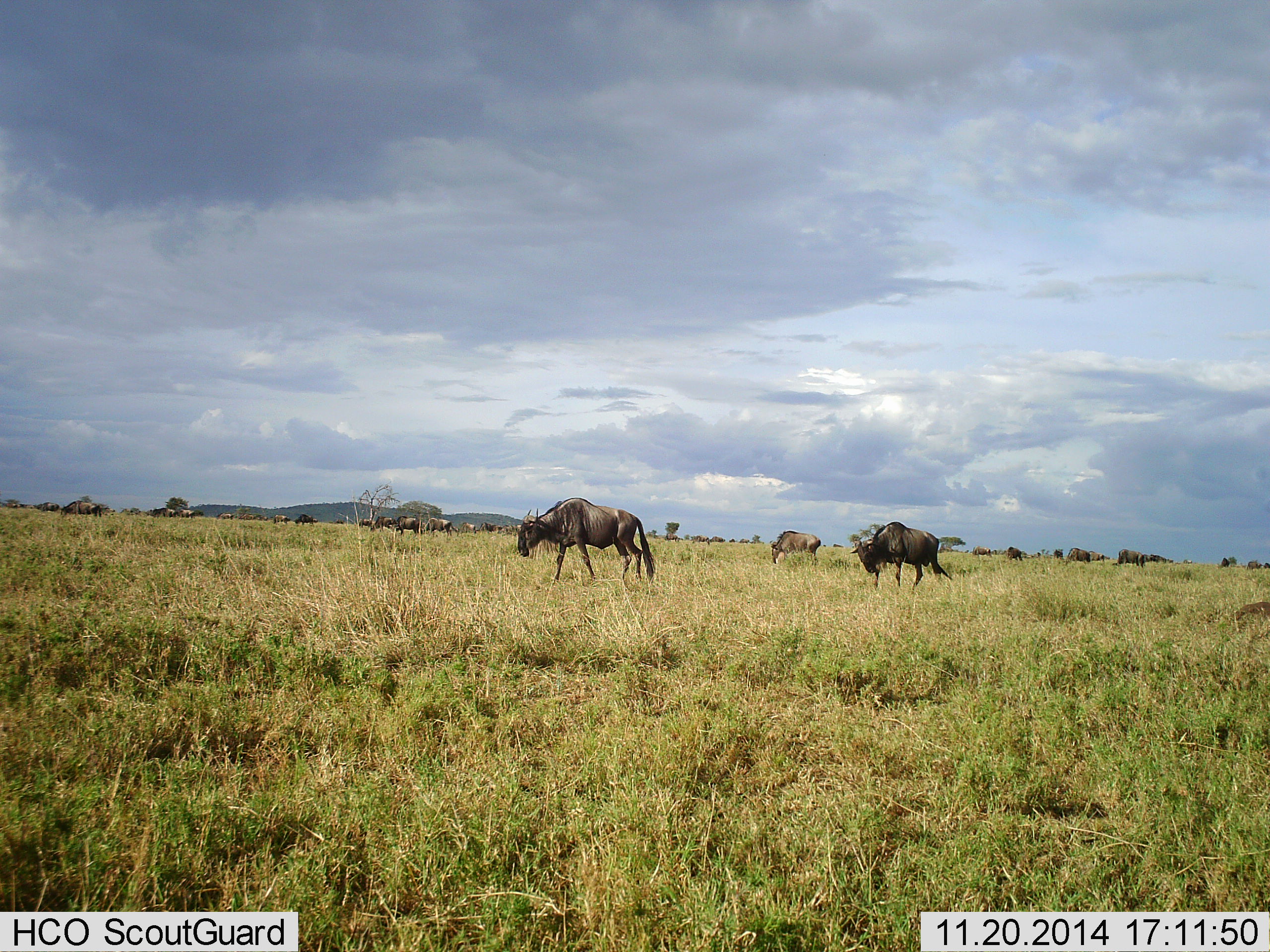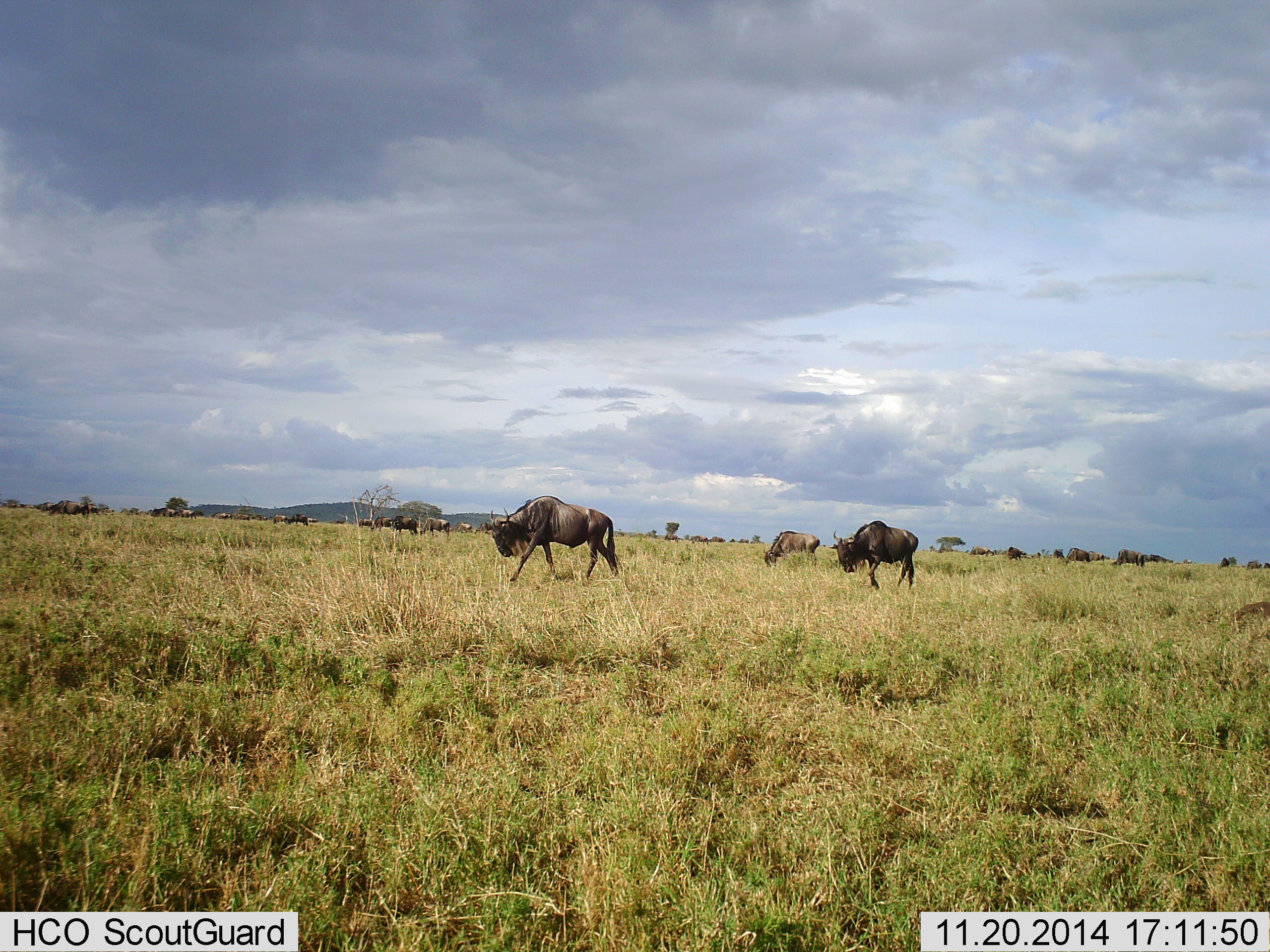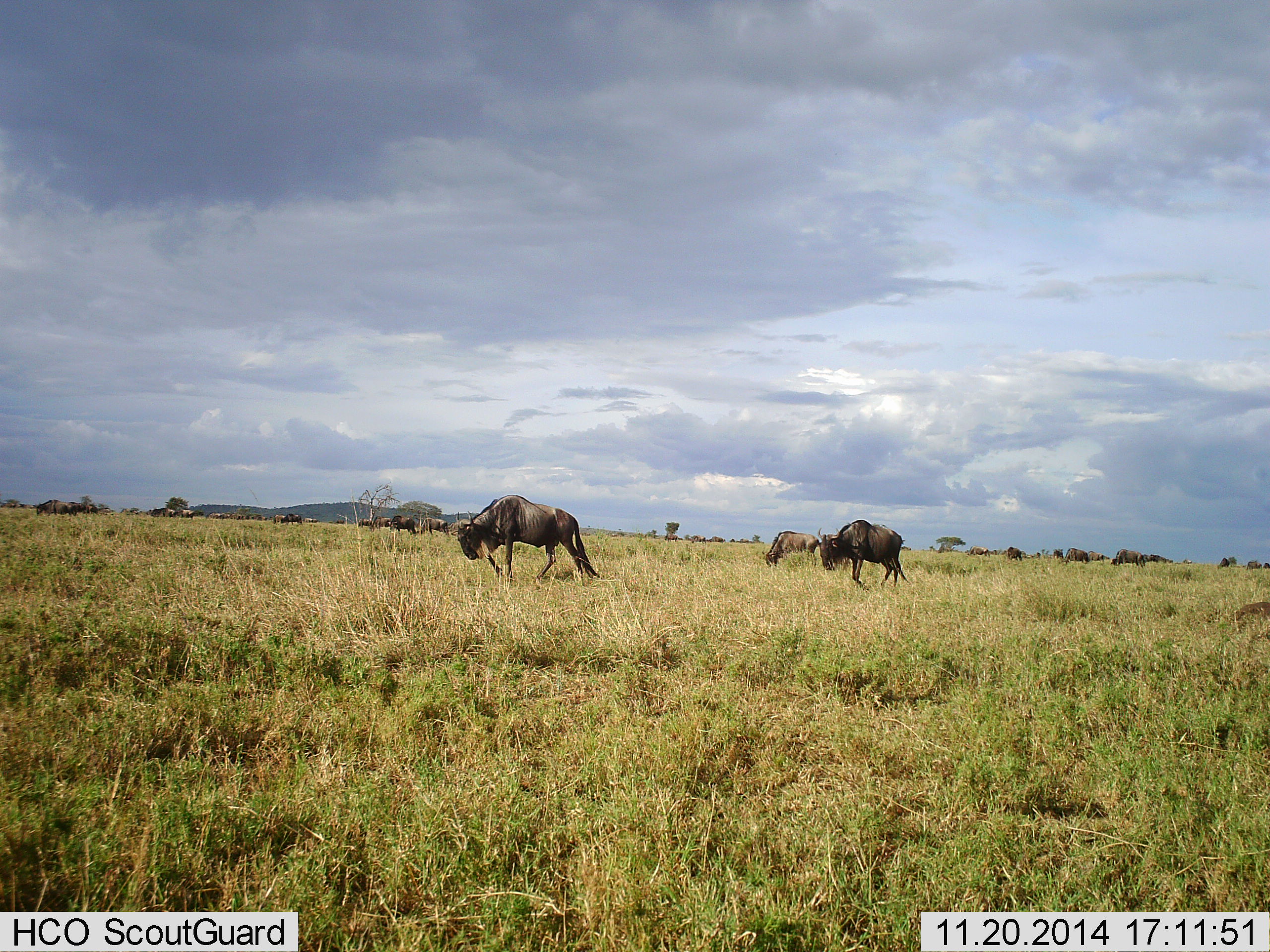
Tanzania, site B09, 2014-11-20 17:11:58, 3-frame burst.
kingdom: Animalia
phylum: Chordata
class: Mammalia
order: Artiodactyla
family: Bovidae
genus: Connochaetes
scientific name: Connochaetes taurinus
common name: blue wildebeest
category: wildebeest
Wildebeest (blue wildebeest) (Connochaetes taurinus), count 11-50. Behavior (volunteer vote fractions): standing 30%, resting 0%, moving 90%, interacting 0%. Young present (vote fraction): 0%. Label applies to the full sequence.